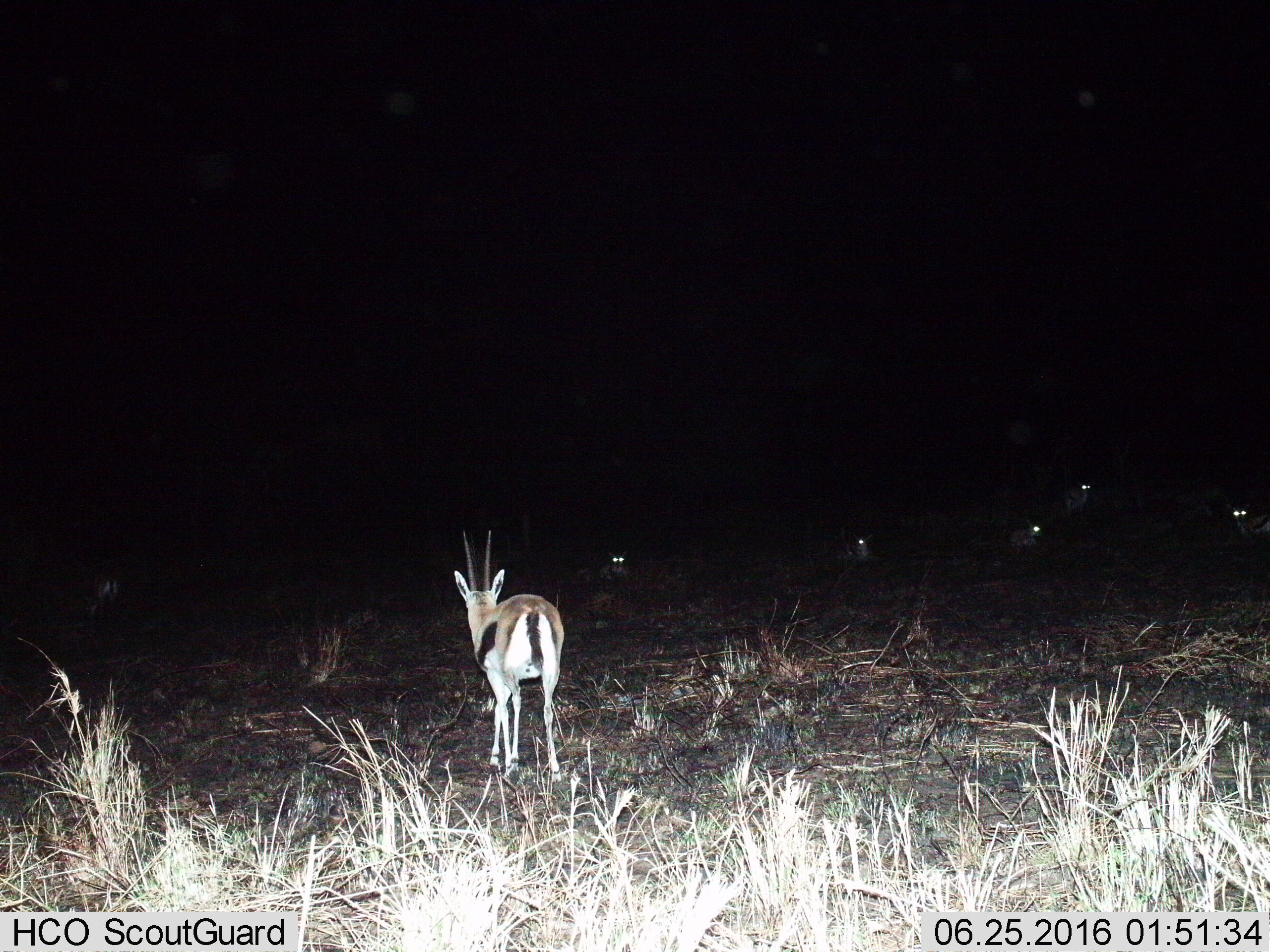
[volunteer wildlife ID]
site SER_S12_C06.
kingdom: Animalia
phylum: Chordata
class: Mammalia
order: Artiodactyla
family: Bovidae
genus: Eudorcas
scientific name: Eudorcas thomsonii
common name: thomson's gazelle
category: gazellethomsons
Gazellethomsons (thomson's gazelle) (Eudorcas thomsonii), count 6. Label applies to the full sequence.